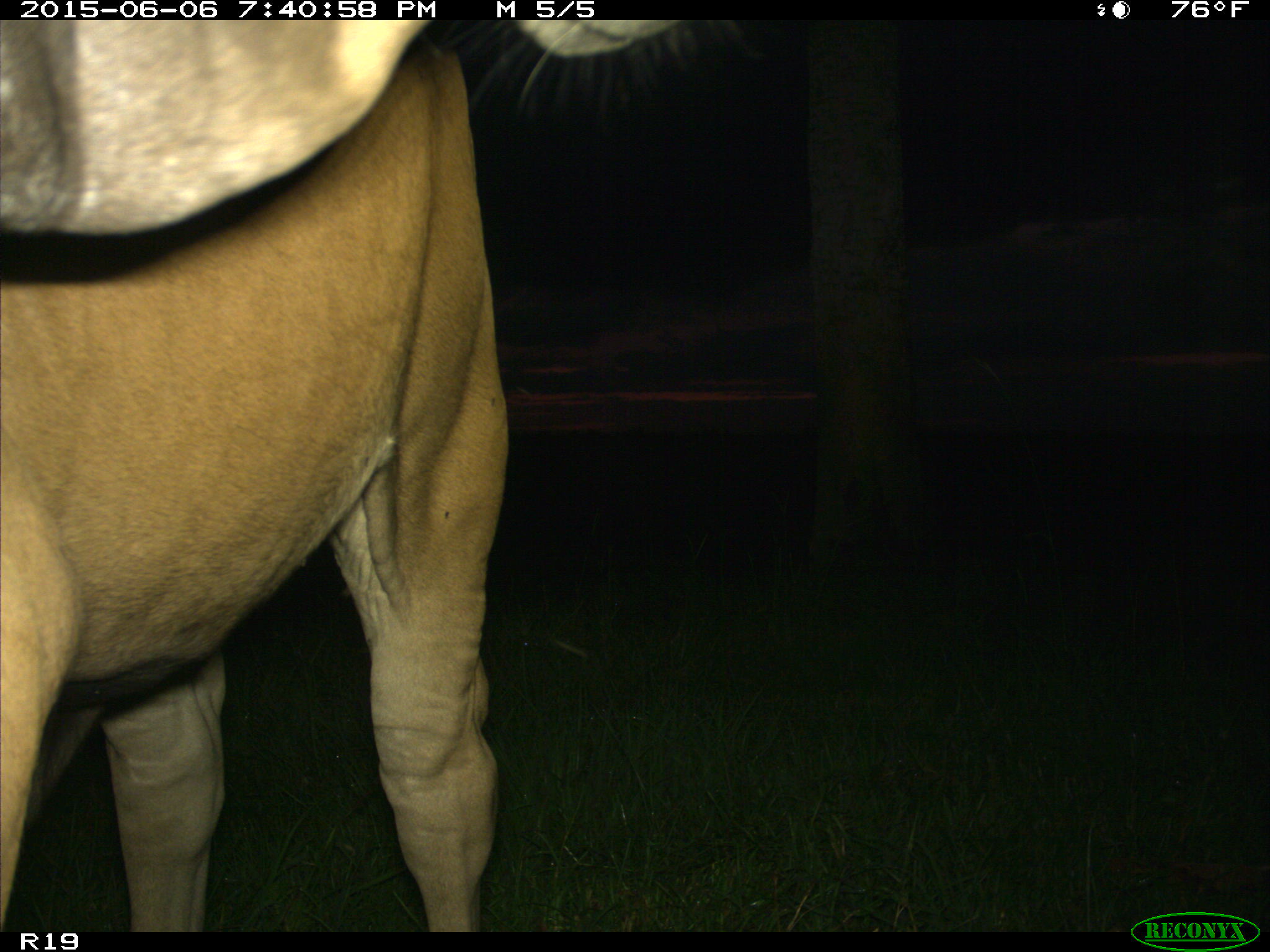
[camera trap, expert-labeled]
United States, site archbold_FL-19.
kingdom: Animalia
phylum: Chordata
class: Mammalia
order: Artiodactyla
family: Bovidae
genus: Bos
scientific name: Bos taurus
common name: domestic cow